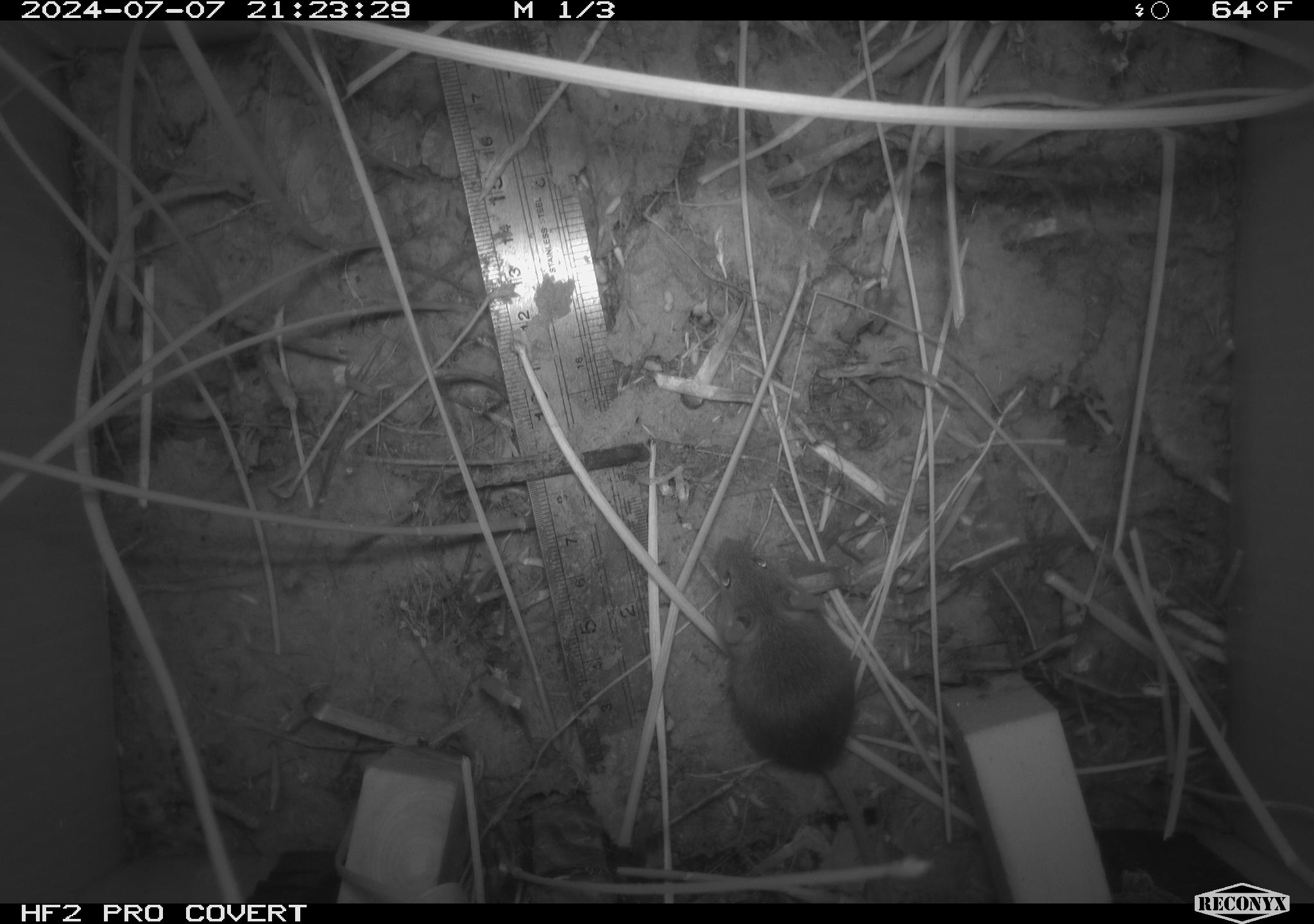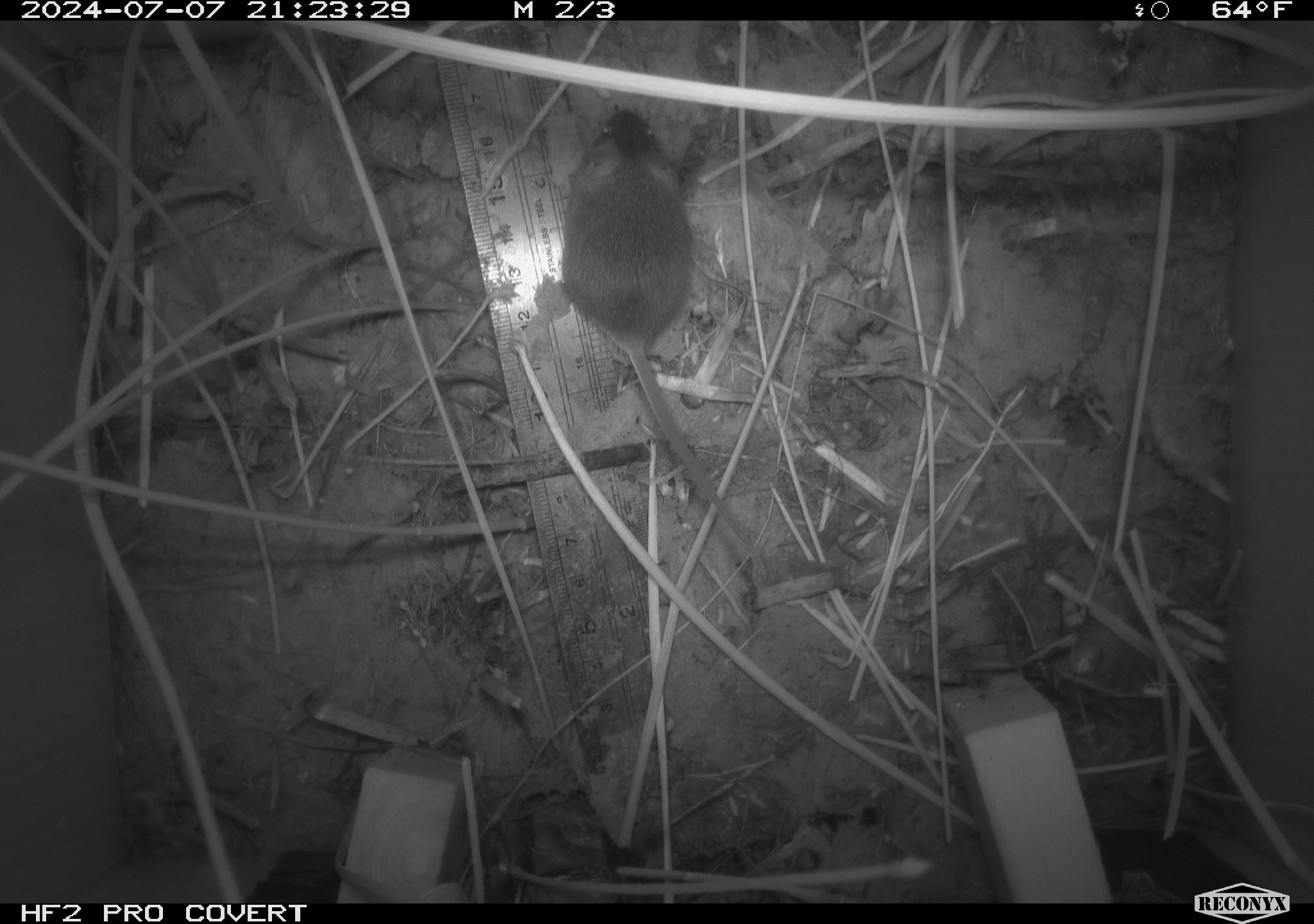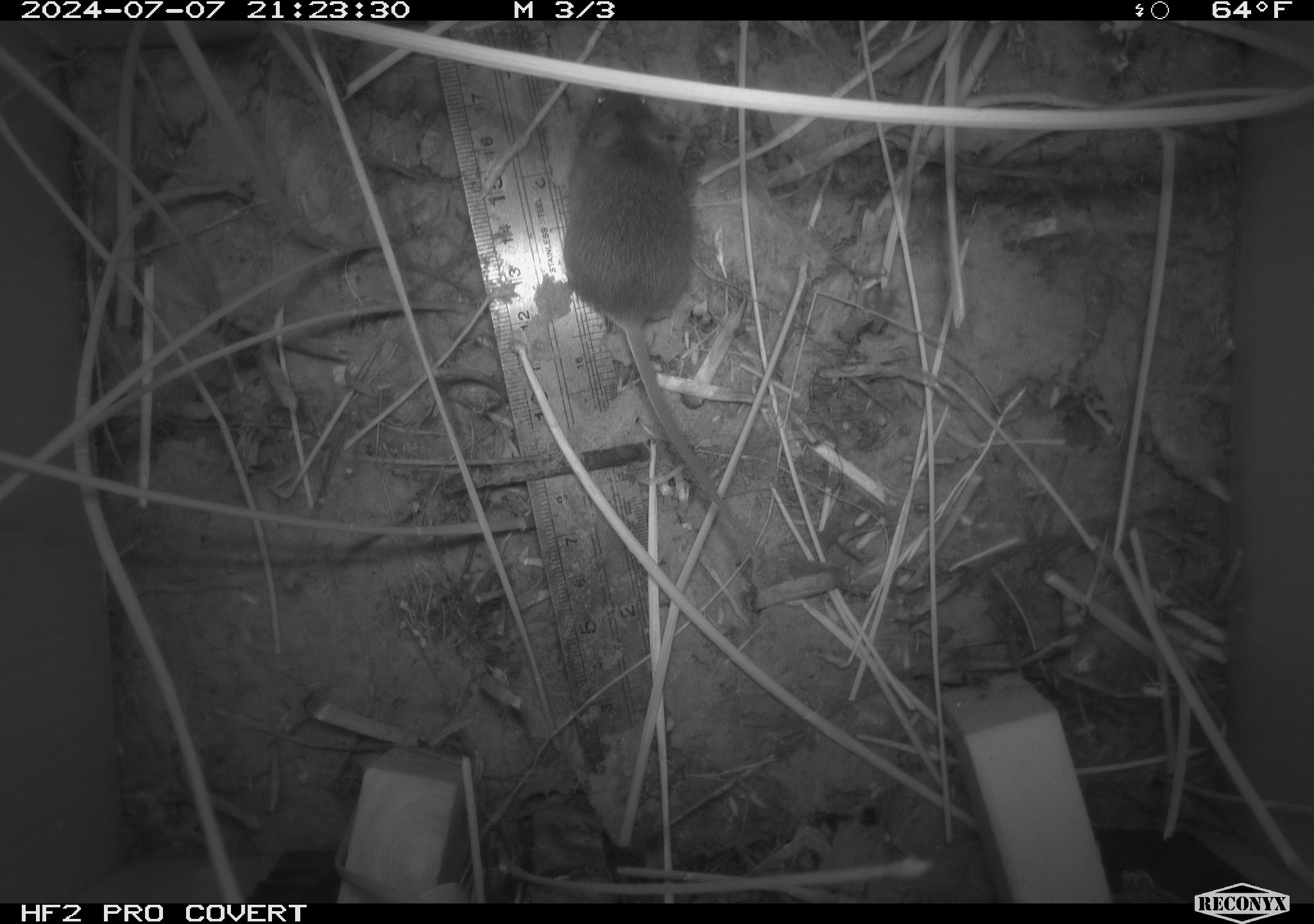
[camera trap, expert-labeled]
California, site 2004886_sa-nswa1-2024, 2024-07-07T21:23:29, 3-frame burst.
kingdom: Animalia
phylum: Chordata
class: Mammalia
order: Rodentia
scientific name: Rodentia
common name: rodent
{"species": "rodent (Rodentia)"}